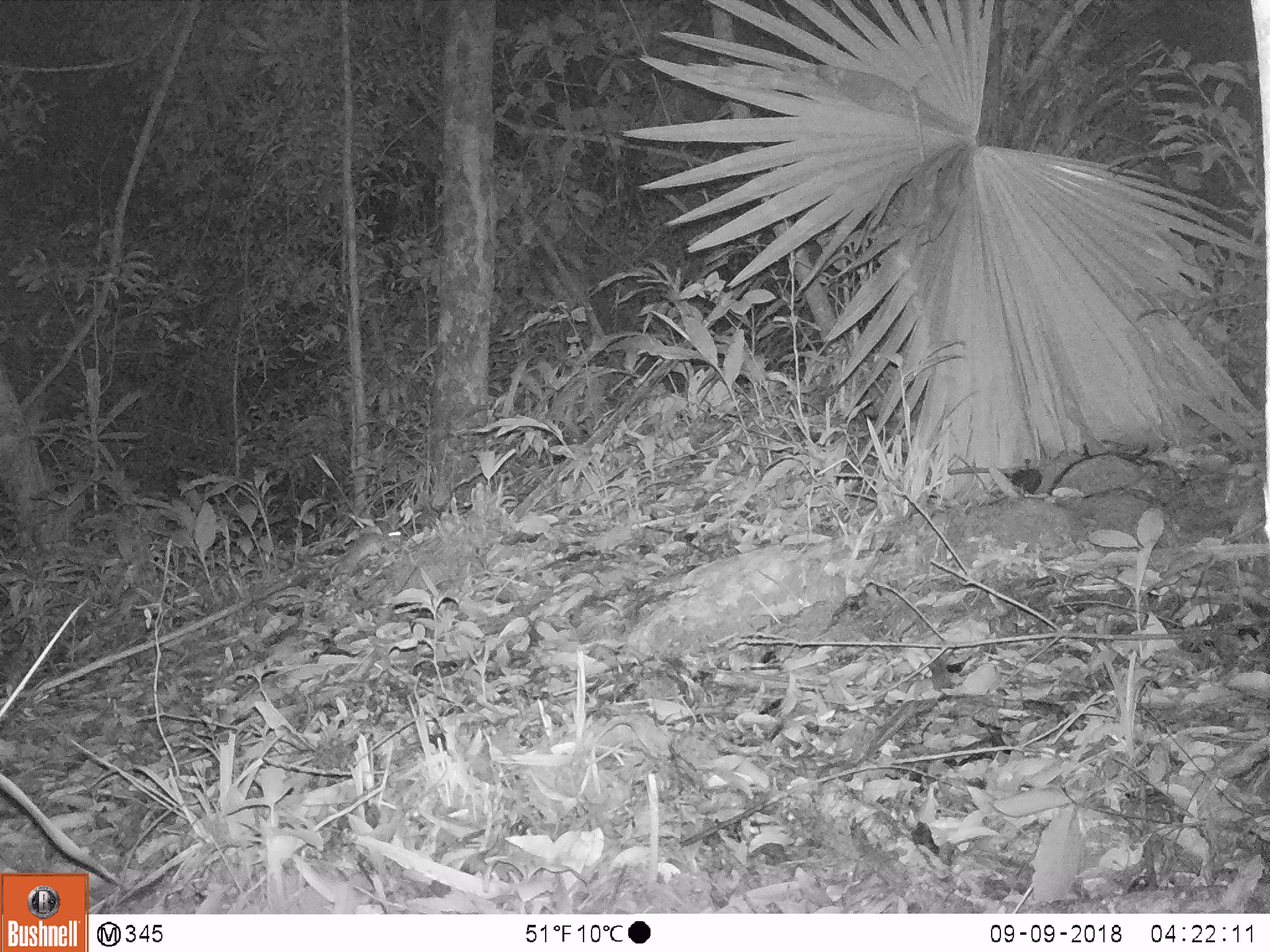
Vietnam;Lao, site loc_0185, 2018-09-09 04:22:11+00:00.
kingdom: Animalia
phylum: Chordata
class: Mammalia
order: Rodentia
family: Muridae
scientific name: Muridae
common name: old-world mice and rats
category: unidentified murid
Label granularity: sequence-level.